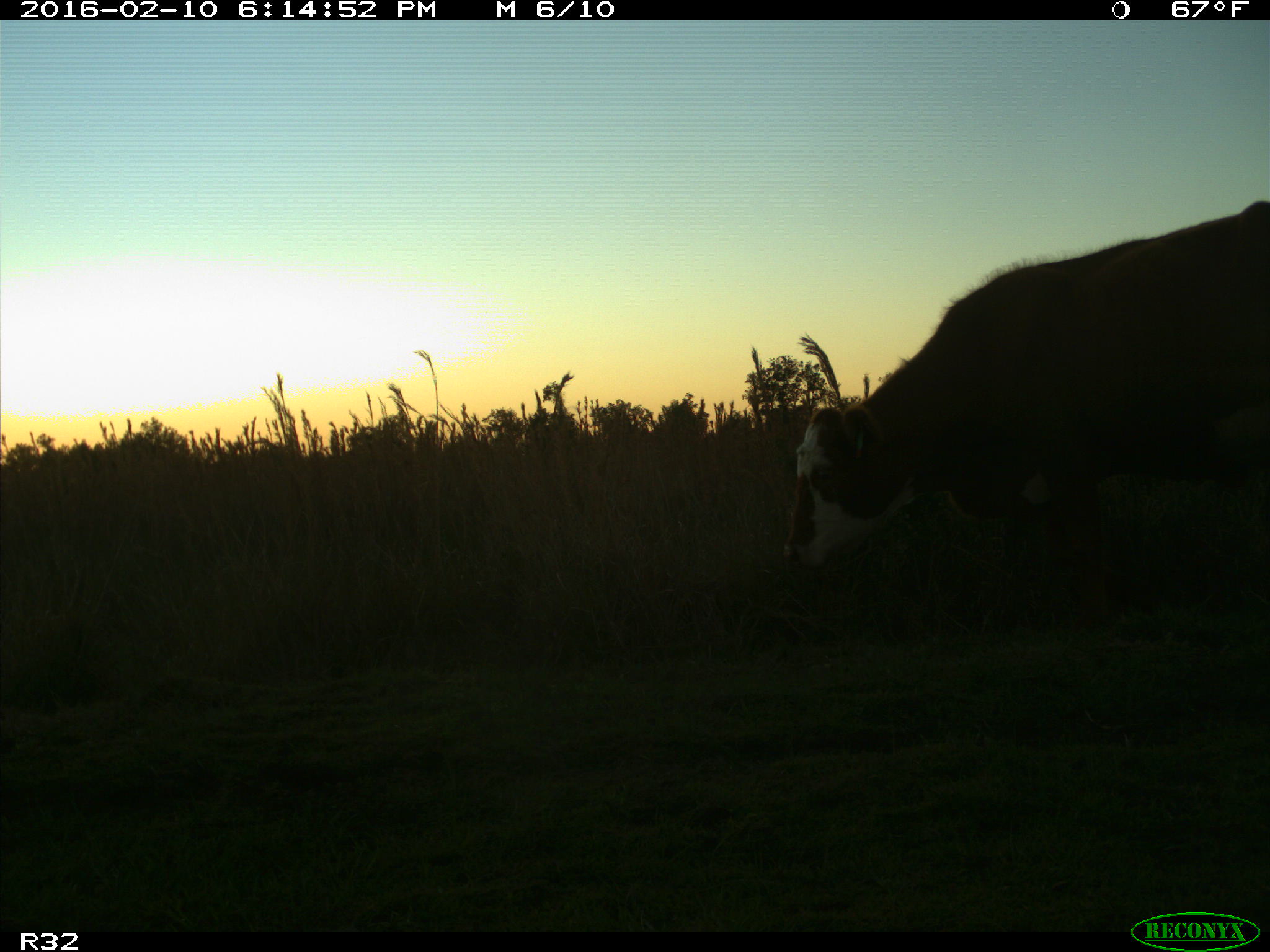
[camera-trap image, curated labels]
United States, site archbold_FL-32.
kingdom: Animalia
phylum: Chordata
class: Mammalia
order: Artiodactyla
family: Bovidae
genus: Bos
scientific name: Bos taurus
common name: domestic cow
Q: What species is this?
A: Bos taurus (domestic cow).